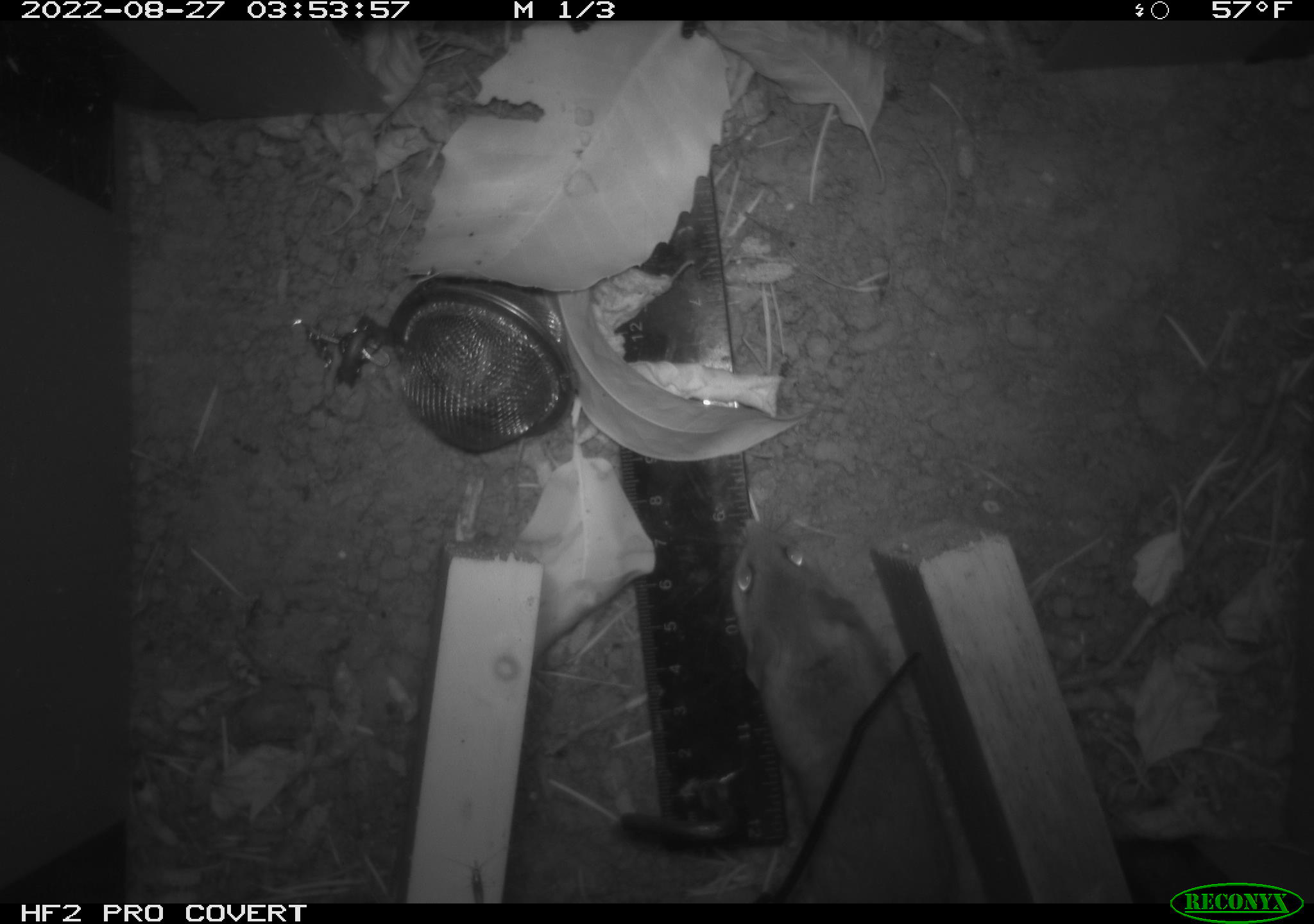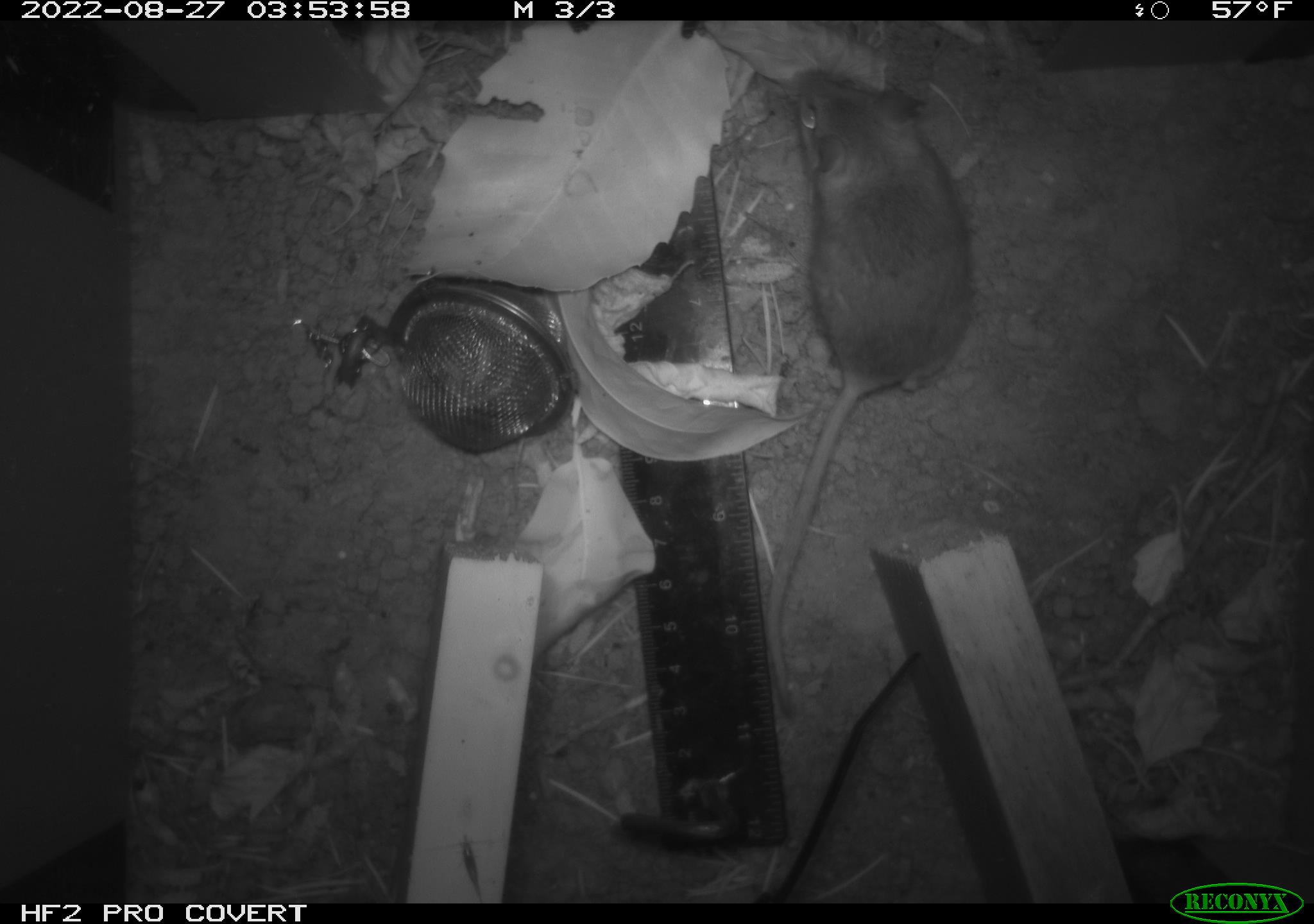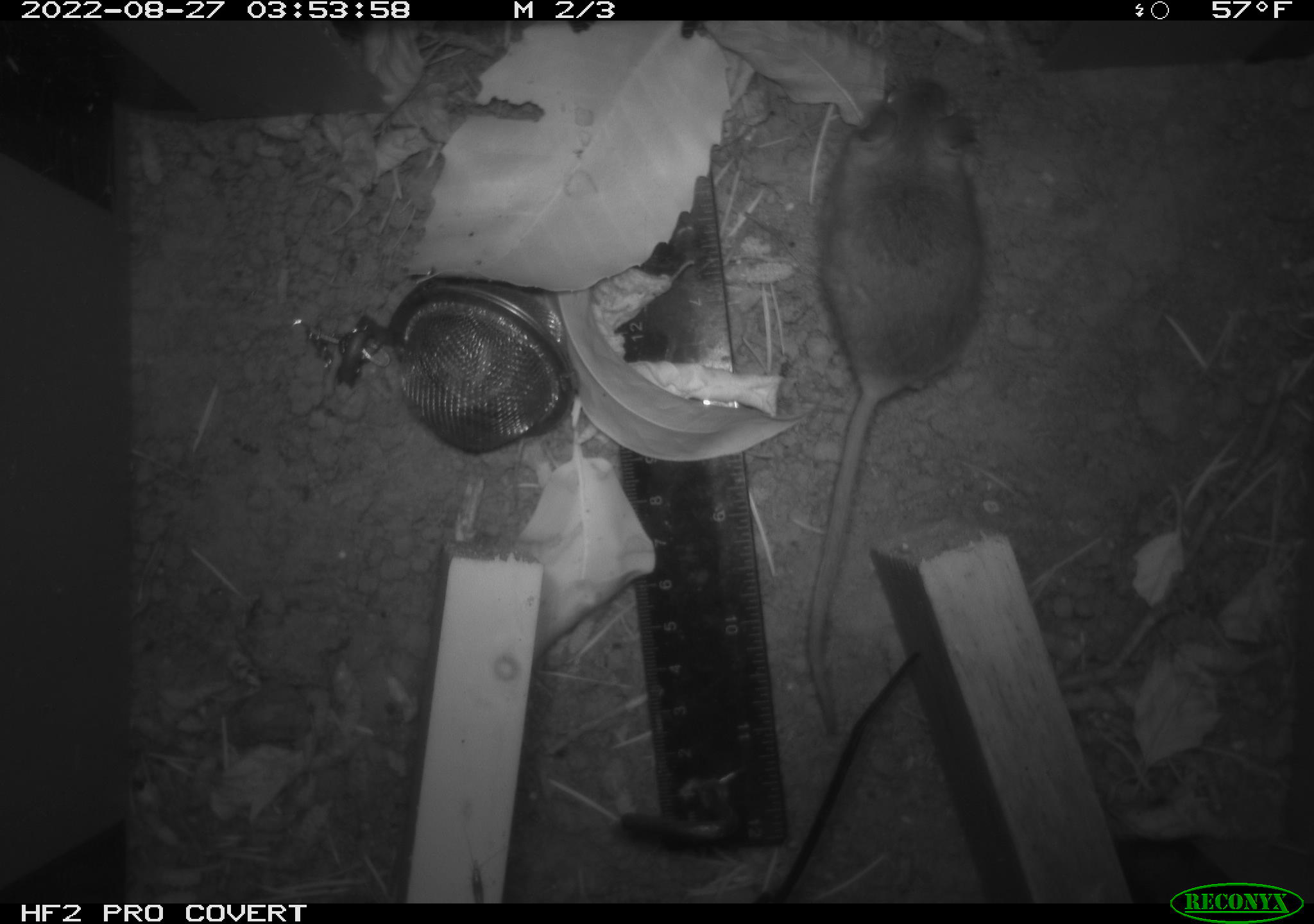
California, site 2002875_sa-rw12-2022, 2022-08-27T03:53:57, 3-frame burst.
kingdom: Animalia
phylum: Chordata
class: Mammalia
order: Rodentia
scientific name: Rodentia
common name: rodent